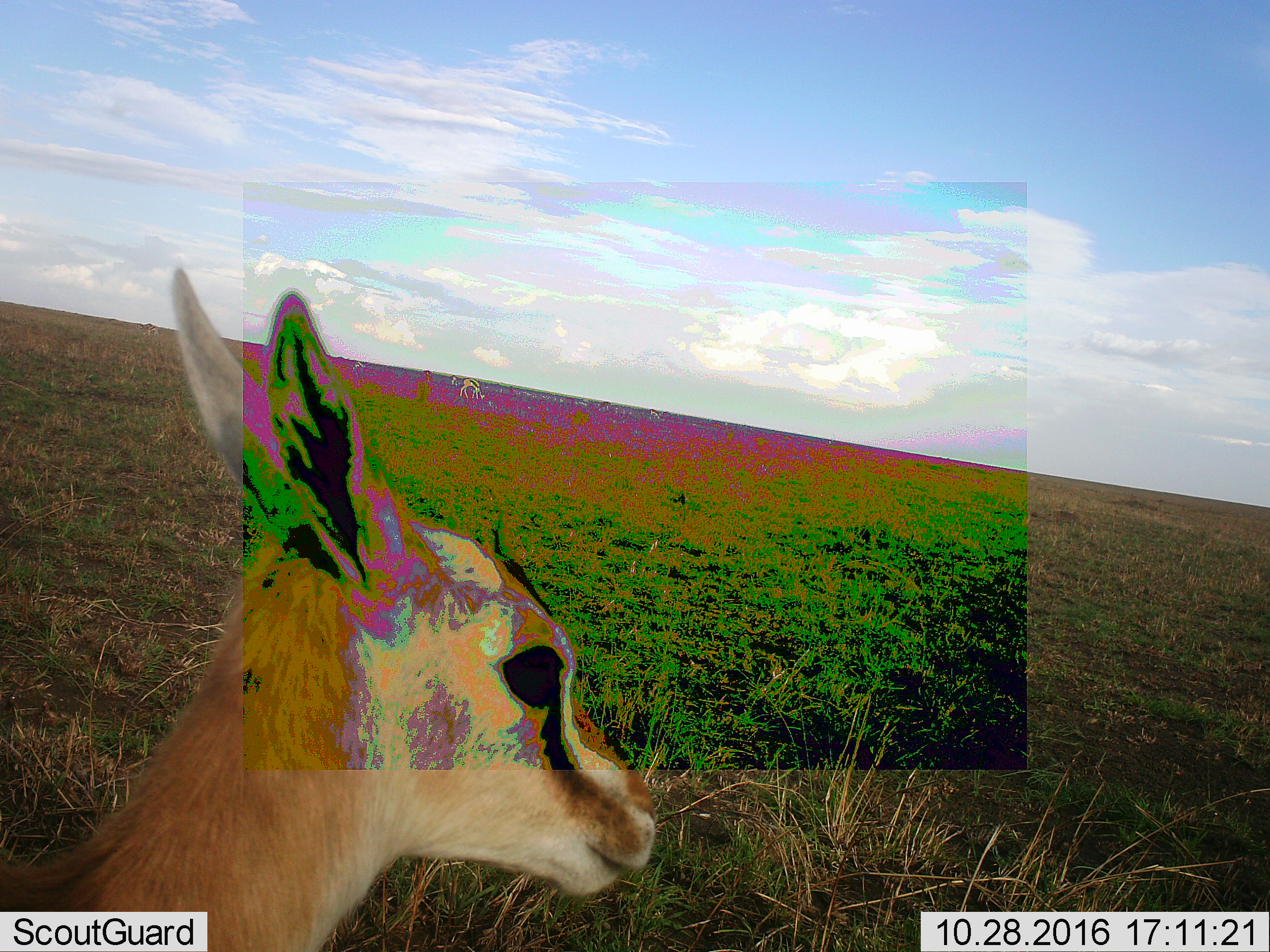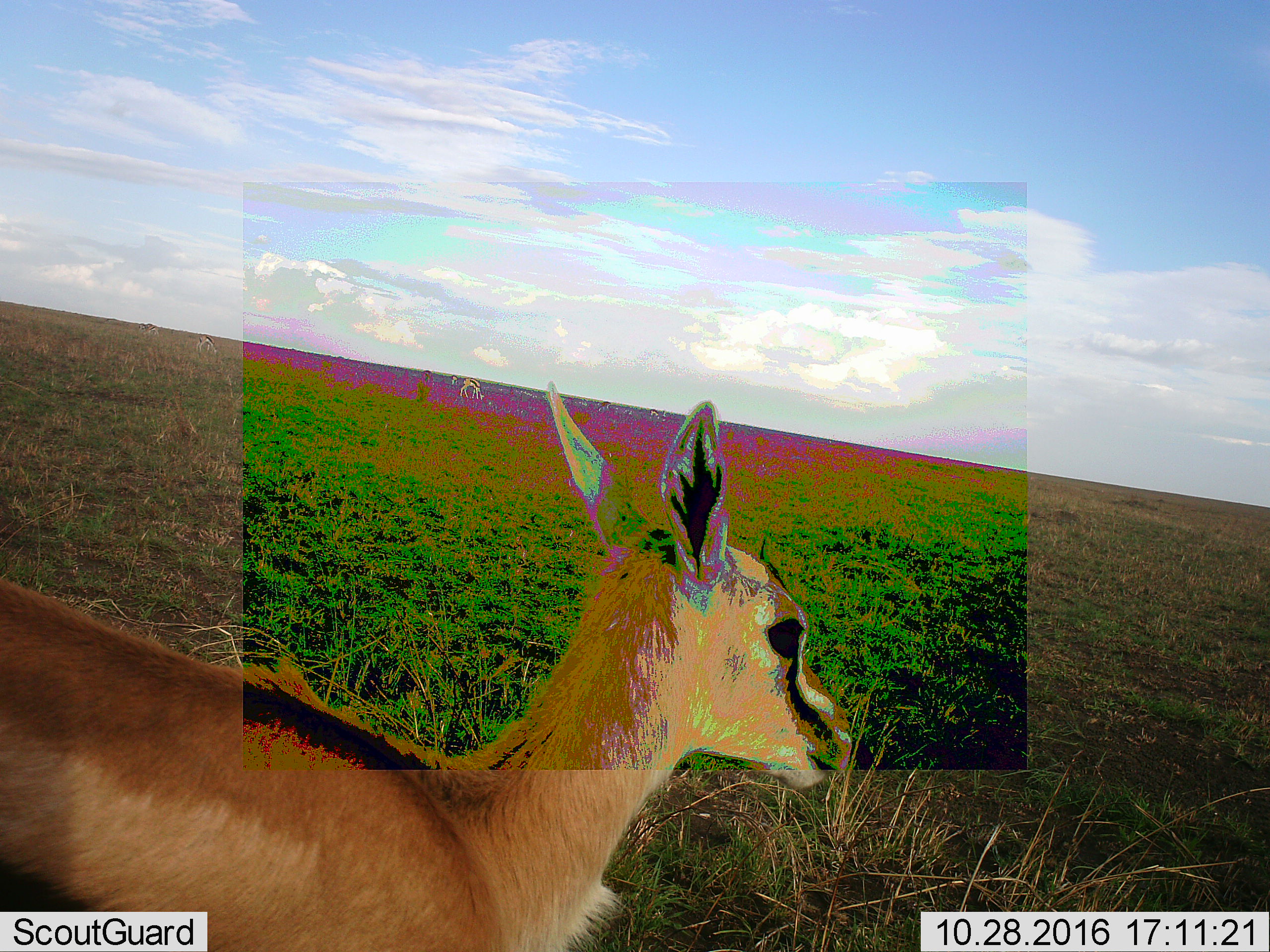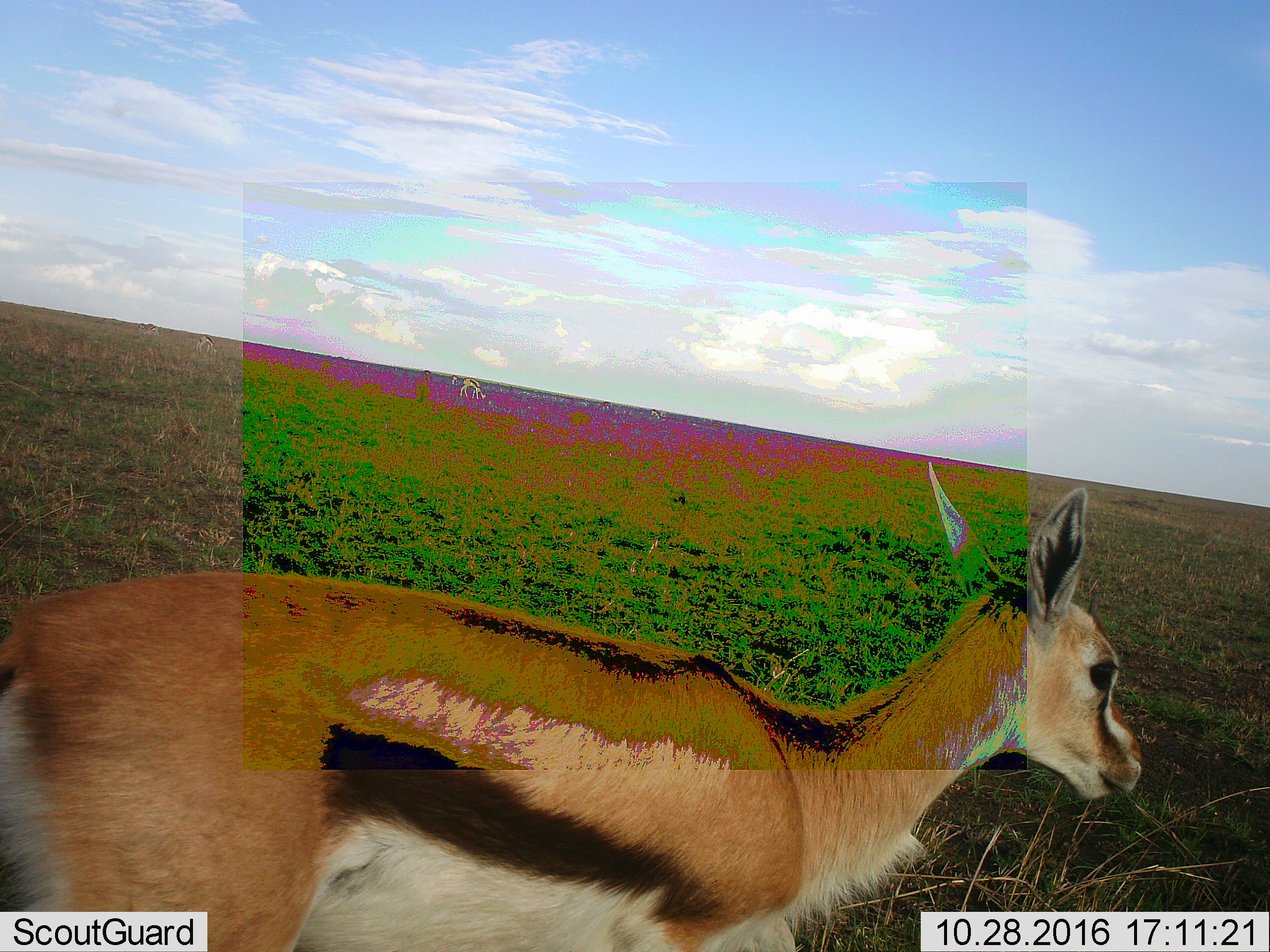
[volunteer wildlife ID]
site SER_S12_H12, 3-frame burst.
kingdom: Animalia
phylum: Chordata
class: Mammalia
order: Artiodactyla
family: Bovidae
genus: Eudorcas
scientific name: Eudorcas thomsonii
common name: thomson's gazelle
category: gazellethomsons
Gazellethomsons (thomson's gazelle) (Eudorcas thomsonii), count 6. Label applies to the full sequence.